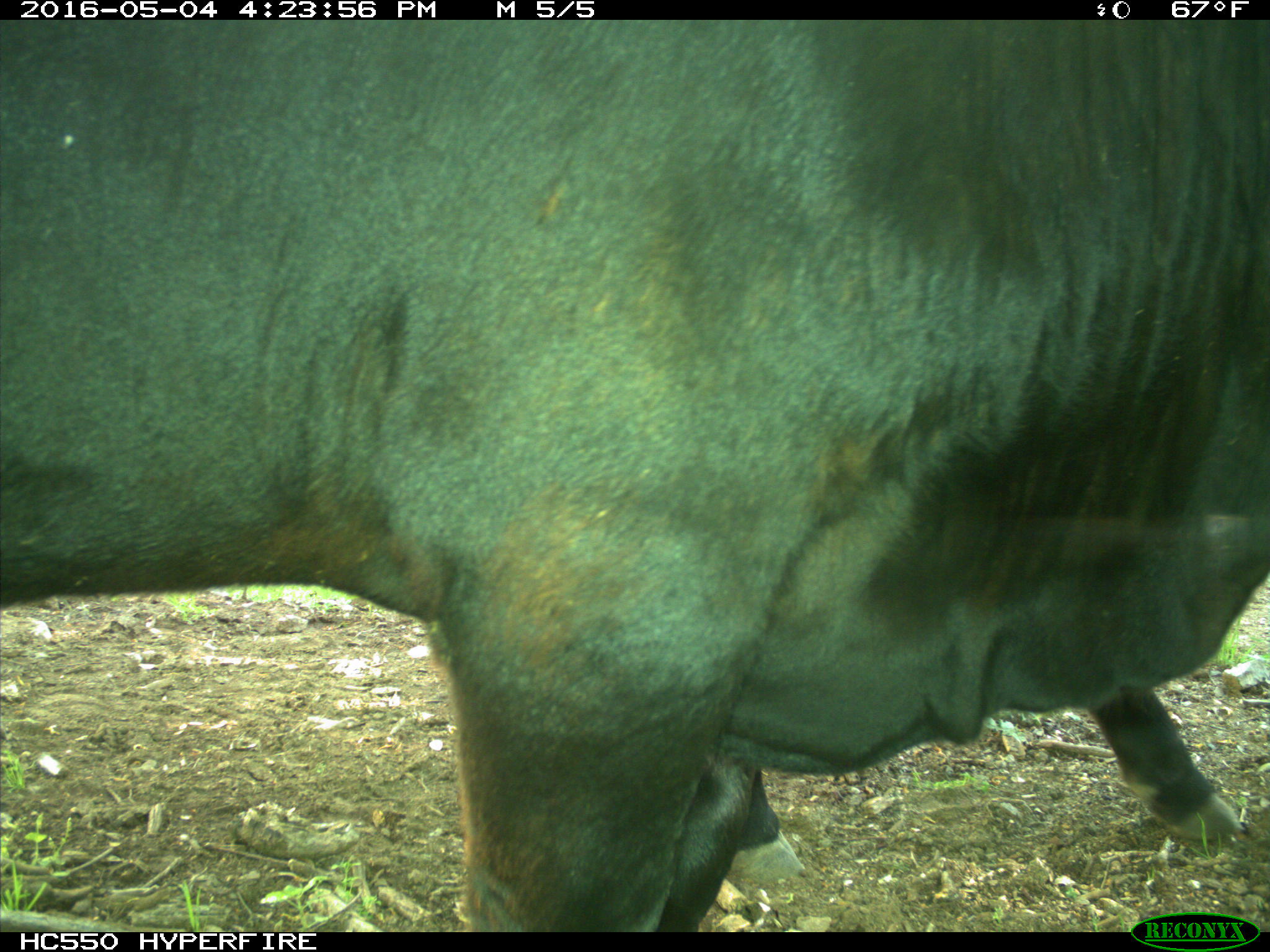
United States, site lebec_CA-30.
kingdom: Animalia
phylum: Chordata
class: Mammalia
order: Artiodactyla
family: Bovidae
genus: Bos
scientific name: Bos taurus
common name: domestic cow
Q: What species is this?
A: Bos taurus (domestic cow).